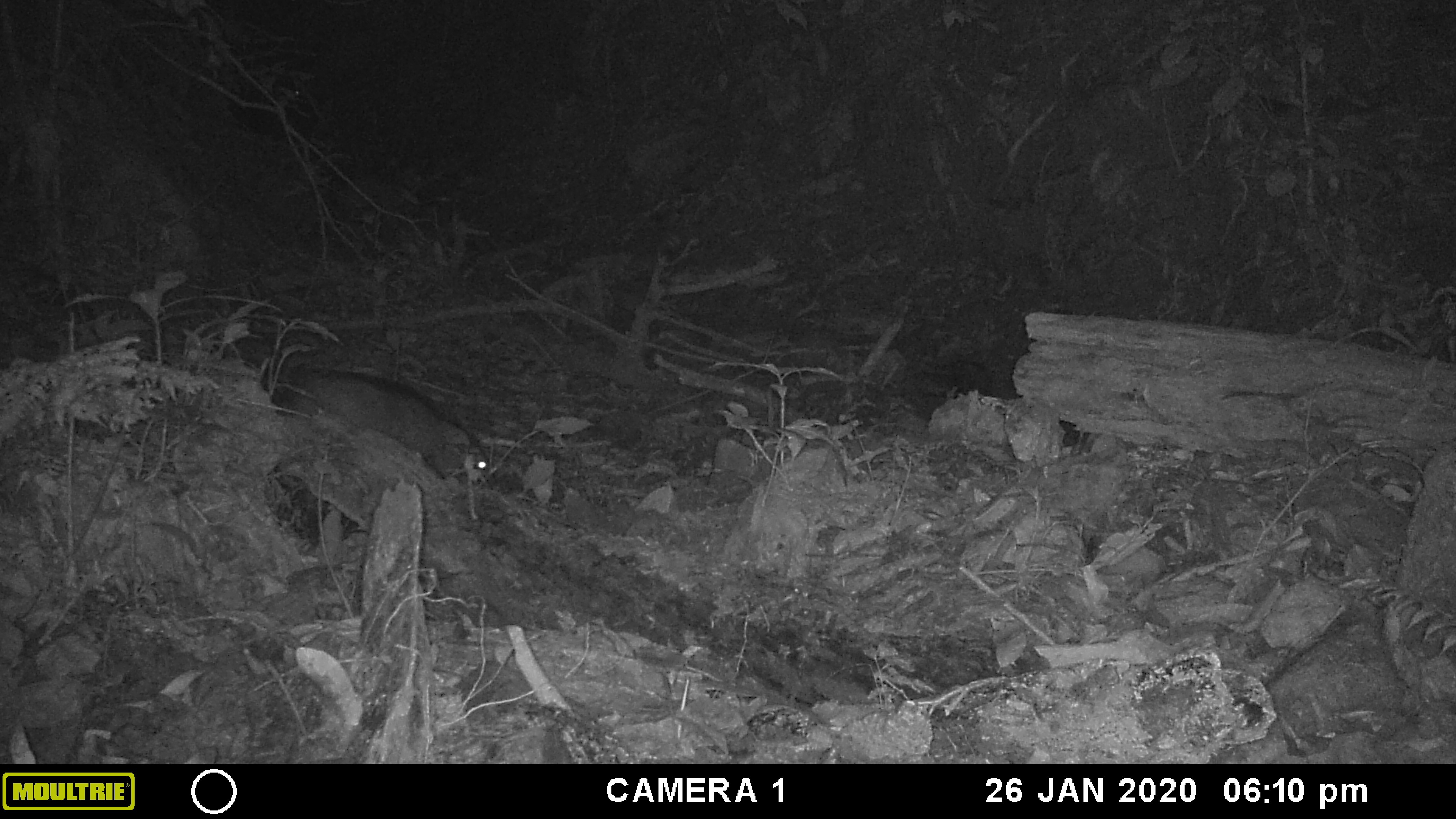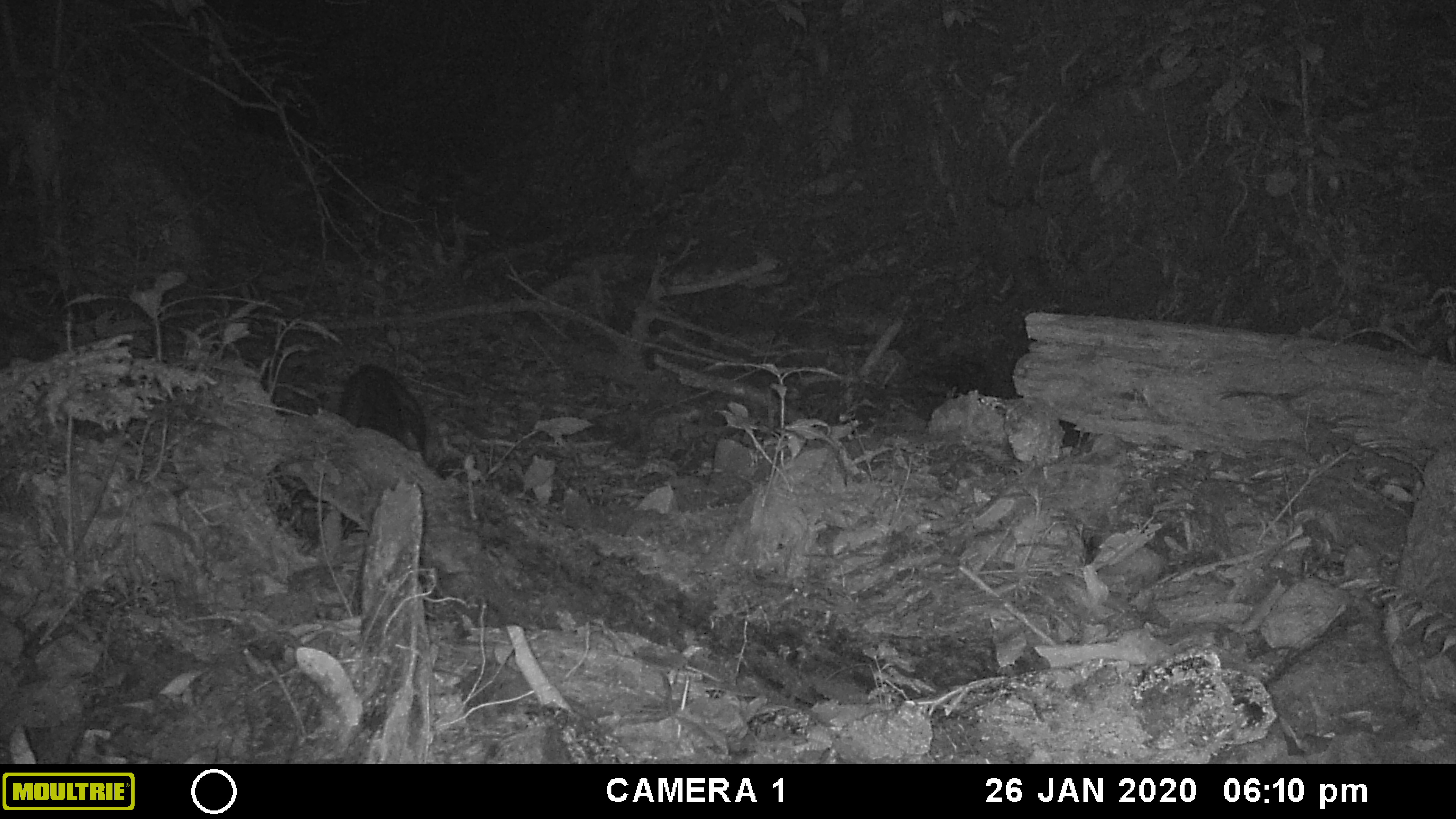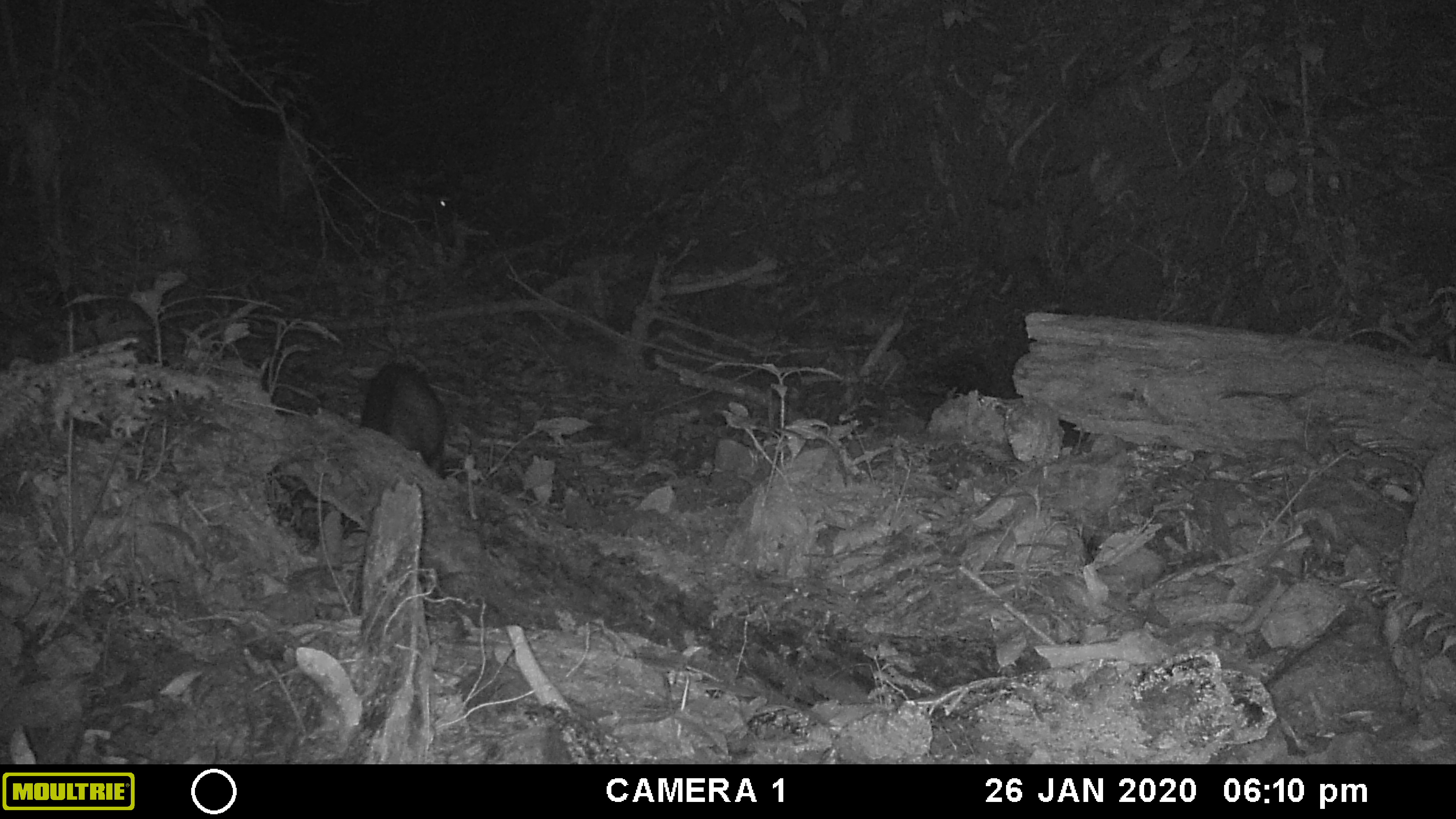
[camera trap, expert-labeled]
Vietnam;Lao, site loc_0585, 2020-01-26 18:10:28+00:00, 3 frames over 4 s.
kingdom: Animalia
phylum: Chordata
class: Mammalia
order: Artiodactyla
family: Suidae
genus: Sus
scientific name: Sus scrofa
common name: eurasian wild pig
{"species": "eurasian wild pig (Sus scrofa)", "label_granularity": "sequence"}